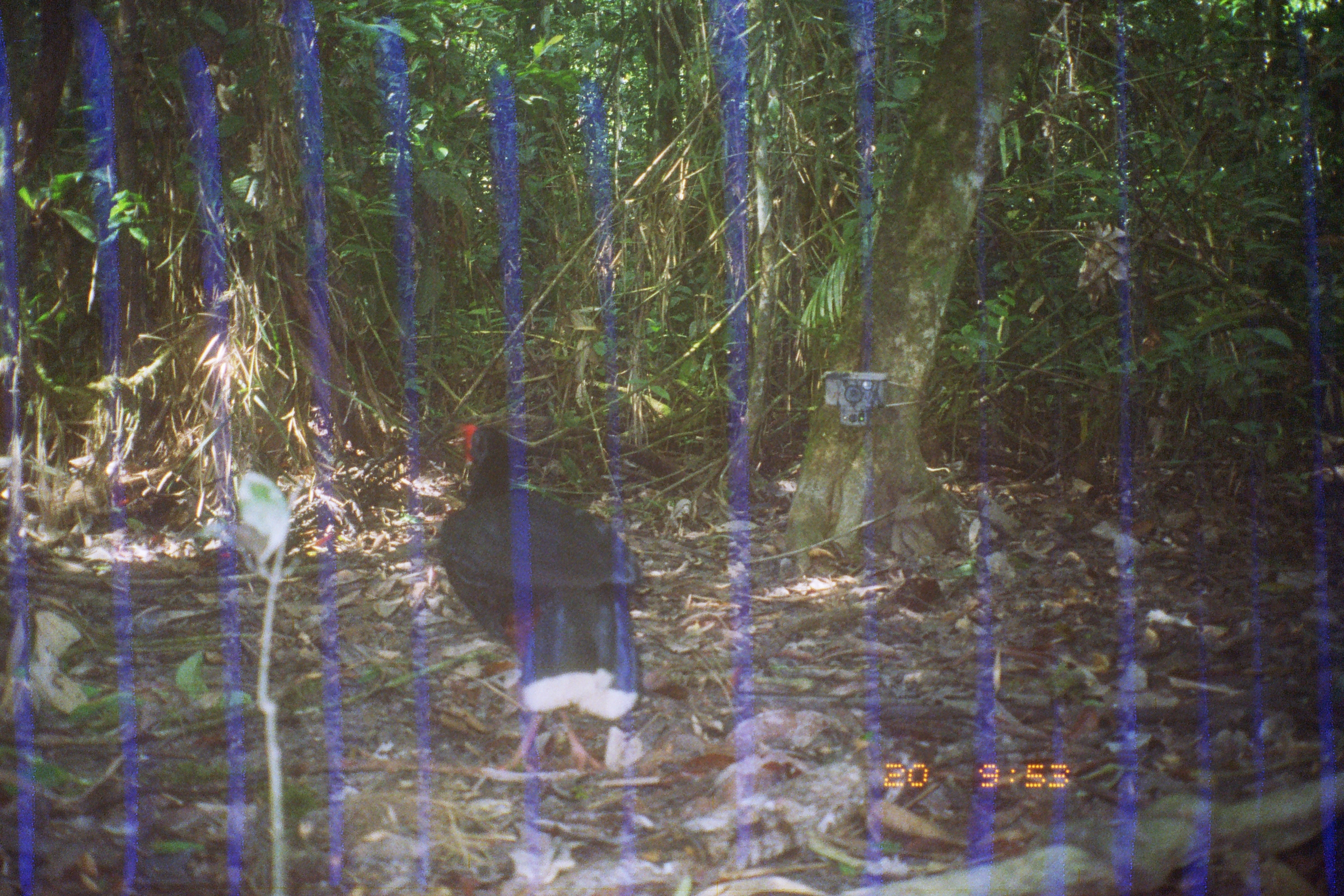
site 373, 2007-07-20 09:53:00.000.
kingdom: Animalia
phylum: Chordata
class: Aves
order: Galliformes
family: Cracidae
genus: Mitu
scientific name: Mitu tuberosum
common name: razor-billed curassow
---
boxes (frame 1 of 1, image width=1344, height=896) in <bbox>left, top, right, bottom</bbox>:
mitu tuberosum: <bbox>438, 424, 641, 773</bbox>